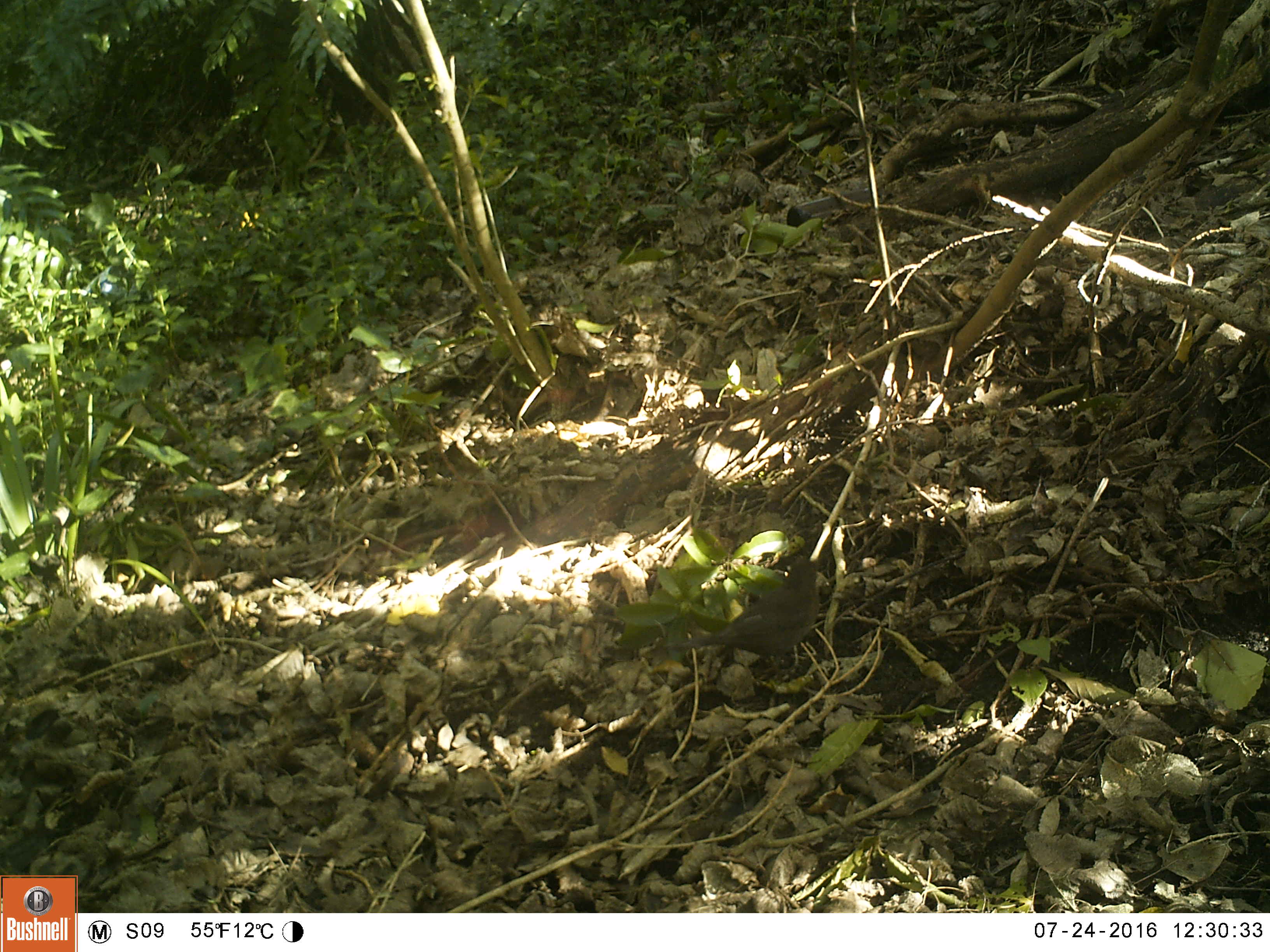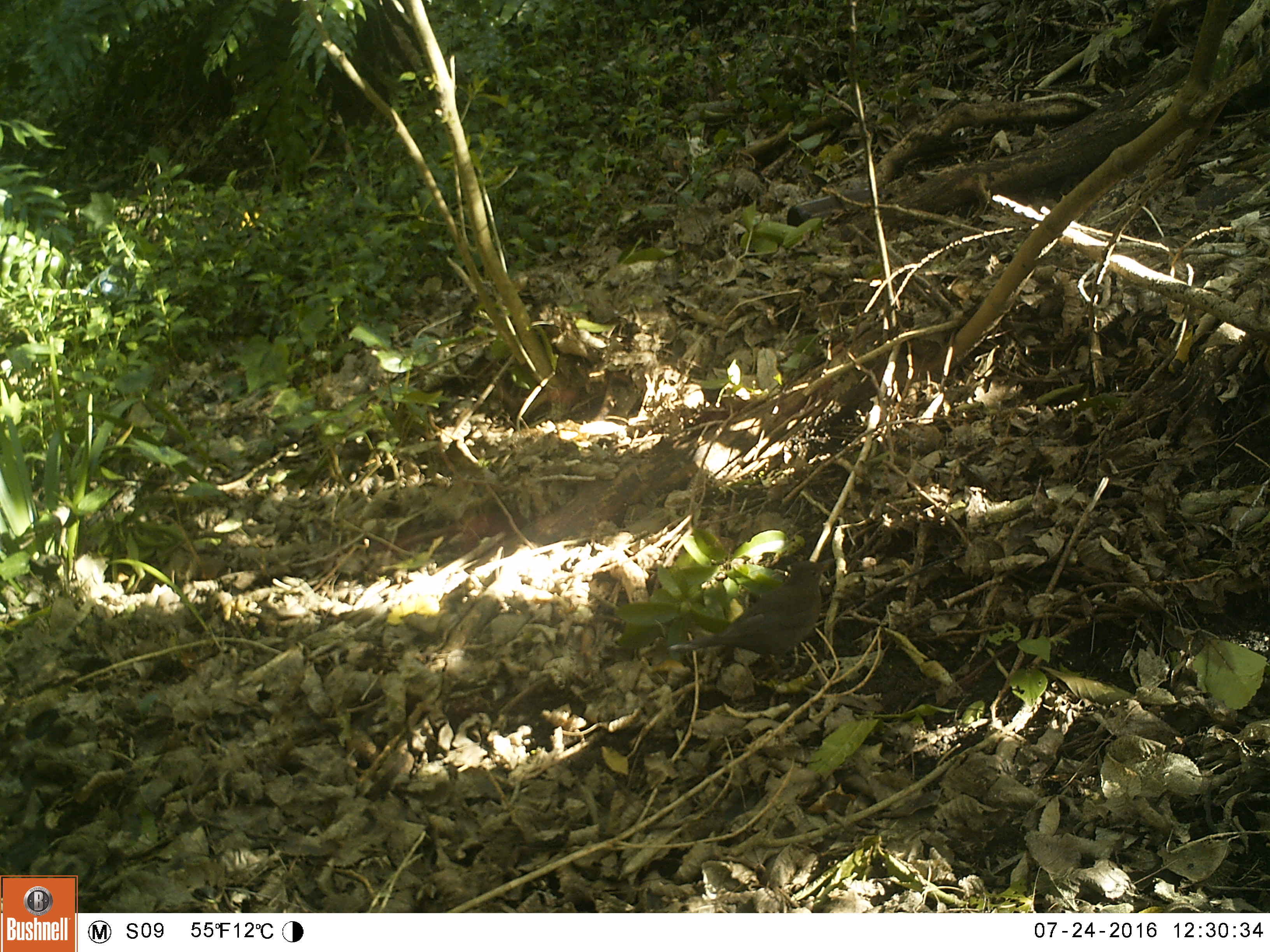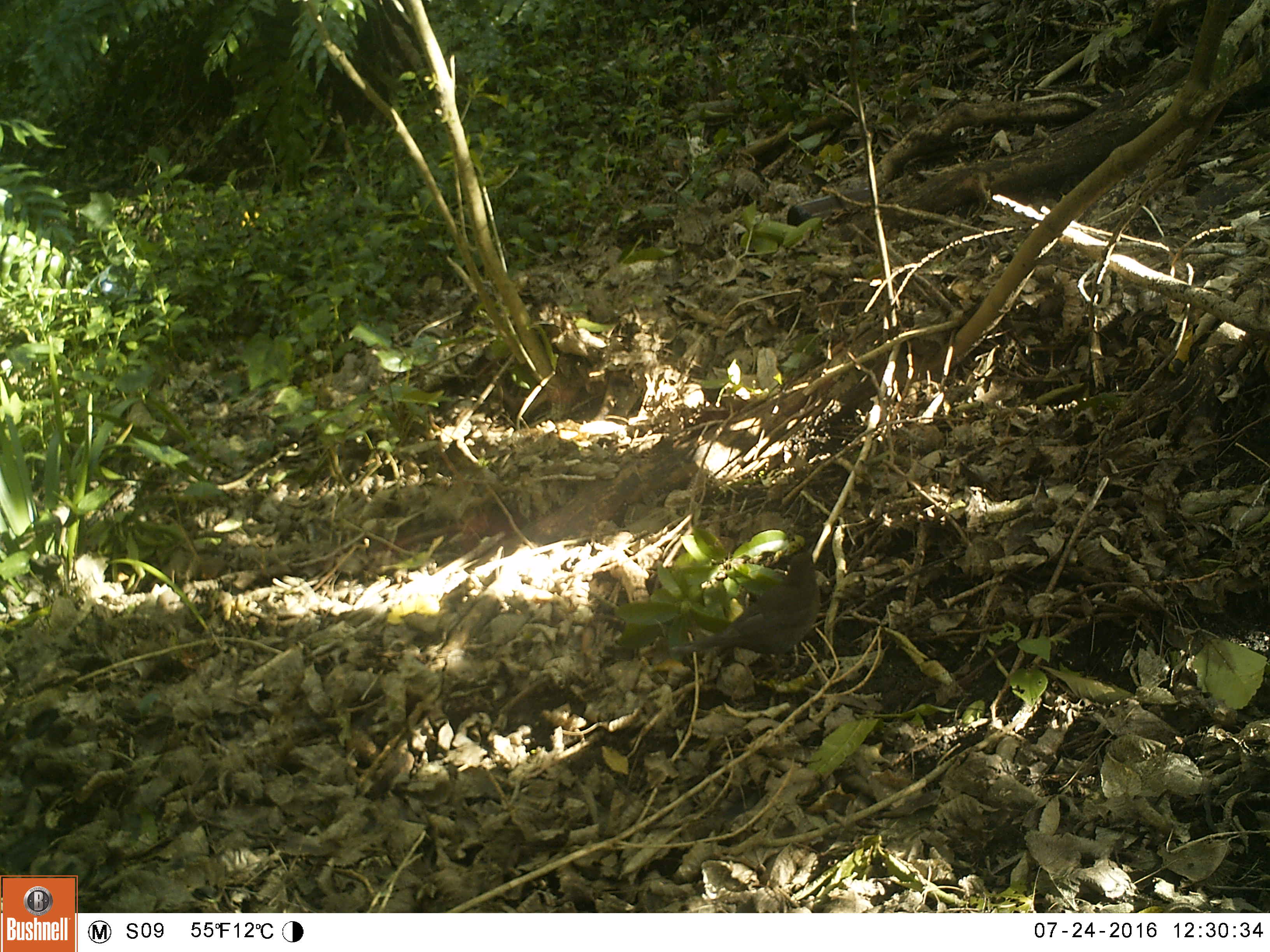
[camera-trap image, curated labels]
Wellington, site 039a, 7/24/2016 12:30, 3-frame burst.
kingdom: Animalia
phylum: Chordata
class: Aves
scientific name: Aves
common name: bird